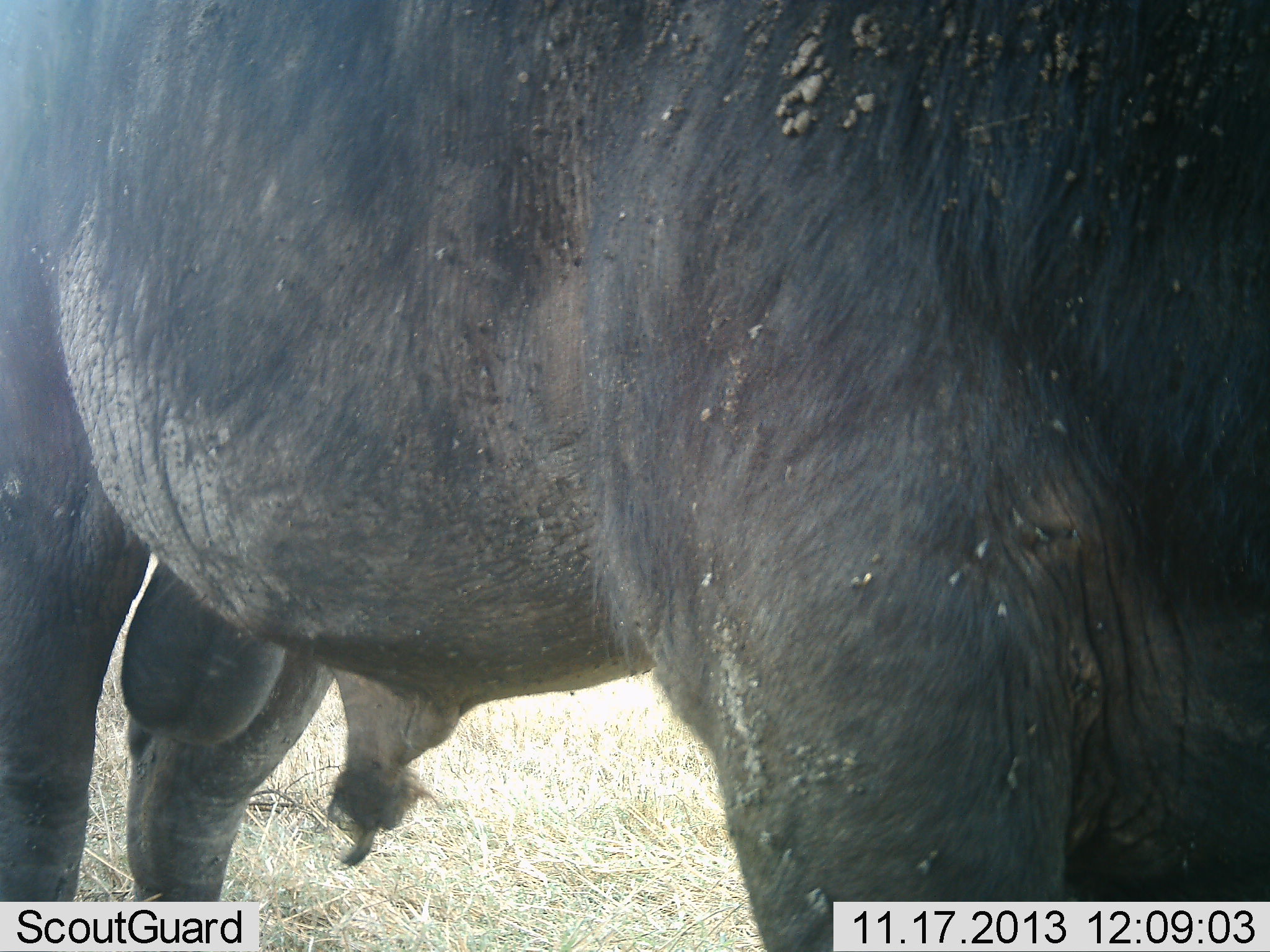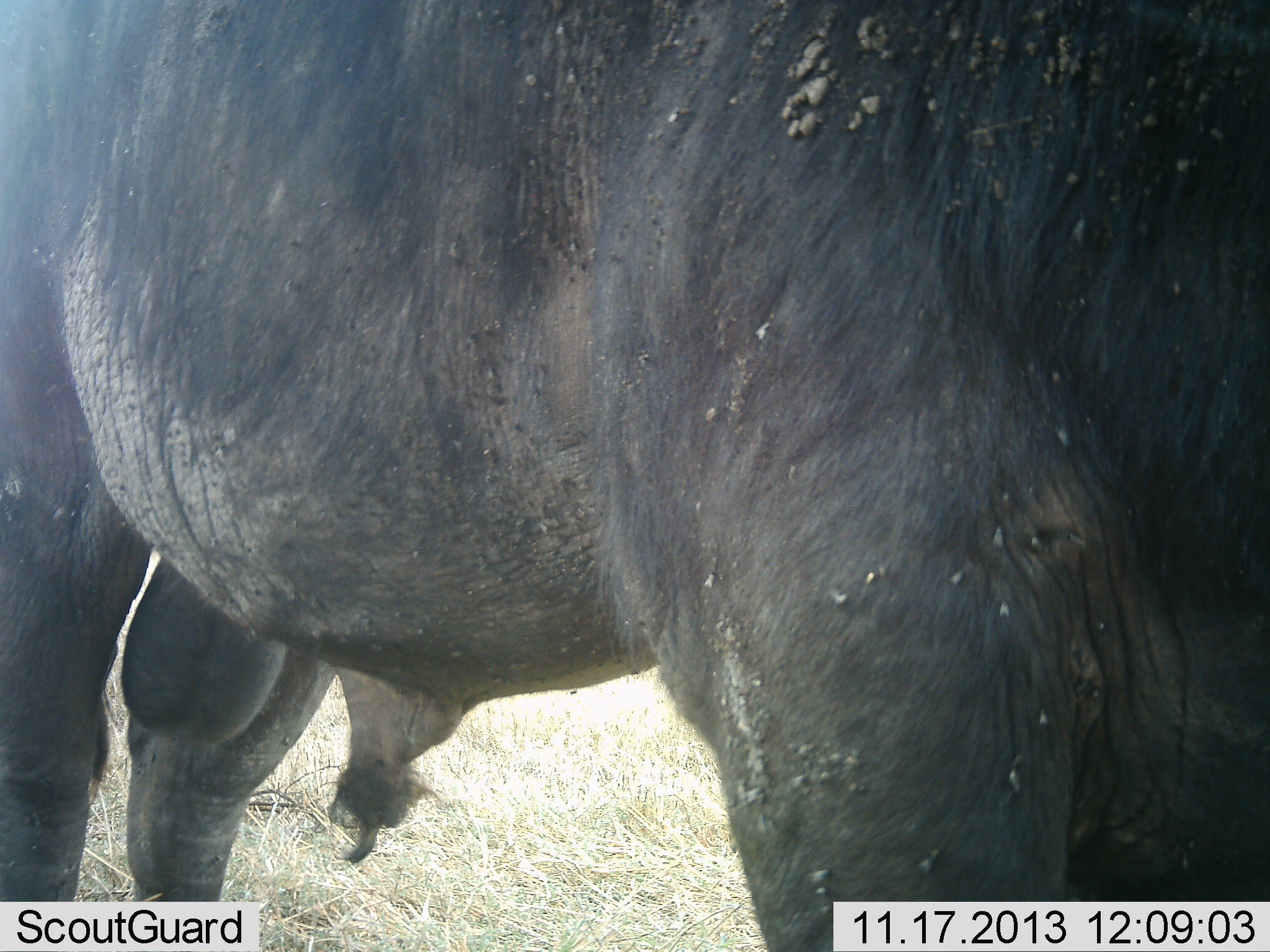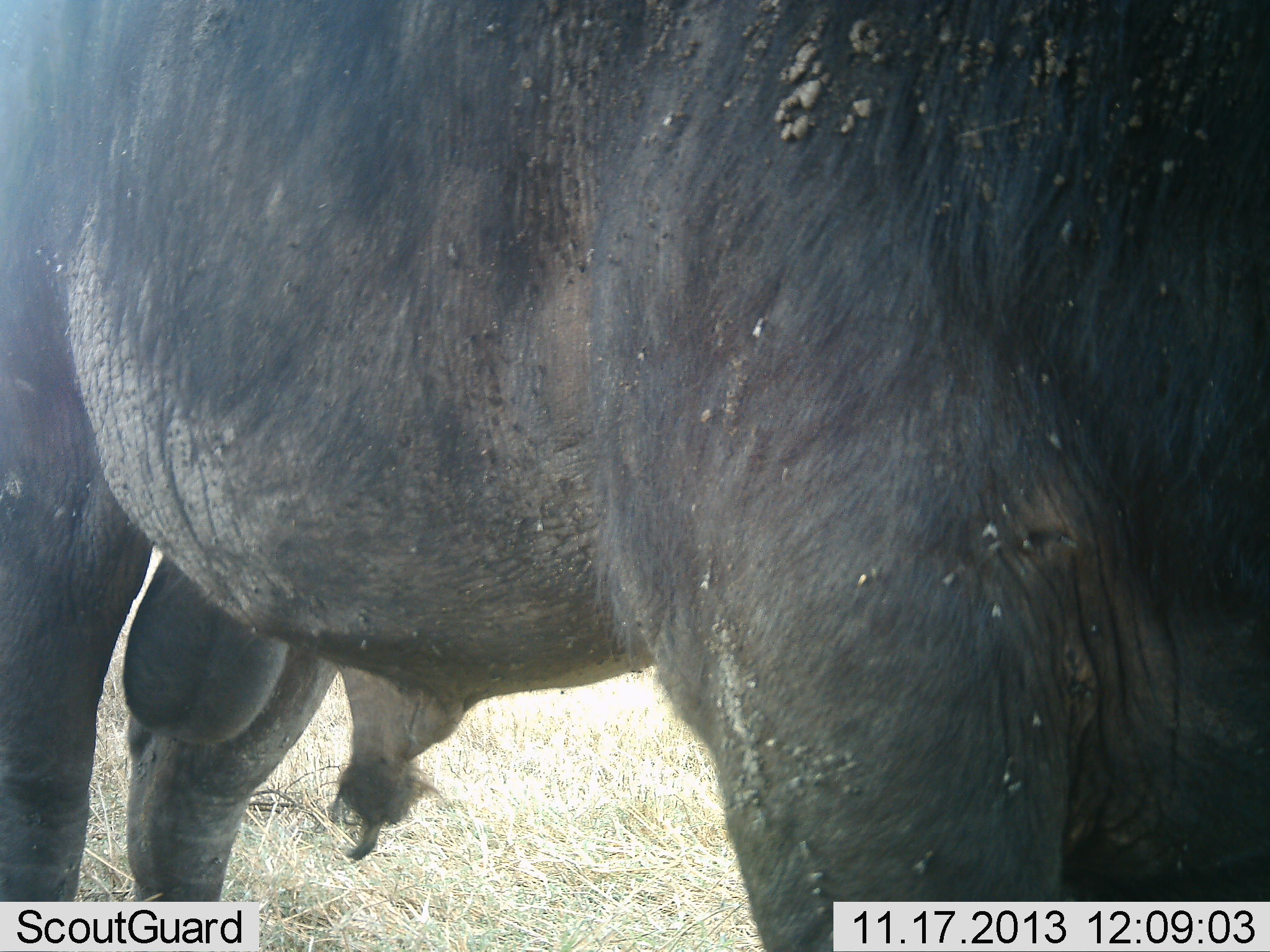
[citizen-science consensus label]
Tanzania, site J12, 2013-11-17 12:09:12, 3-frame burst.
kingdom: Animalia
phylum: Chordata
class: Mammalia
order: Artiodactyla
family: Bovidae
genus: Syncerus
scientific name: Syncerus caffer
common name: cape buffalo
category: buffalo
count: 1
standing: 100%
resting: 0%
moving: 0%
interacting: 0%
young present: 0%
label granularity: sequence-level